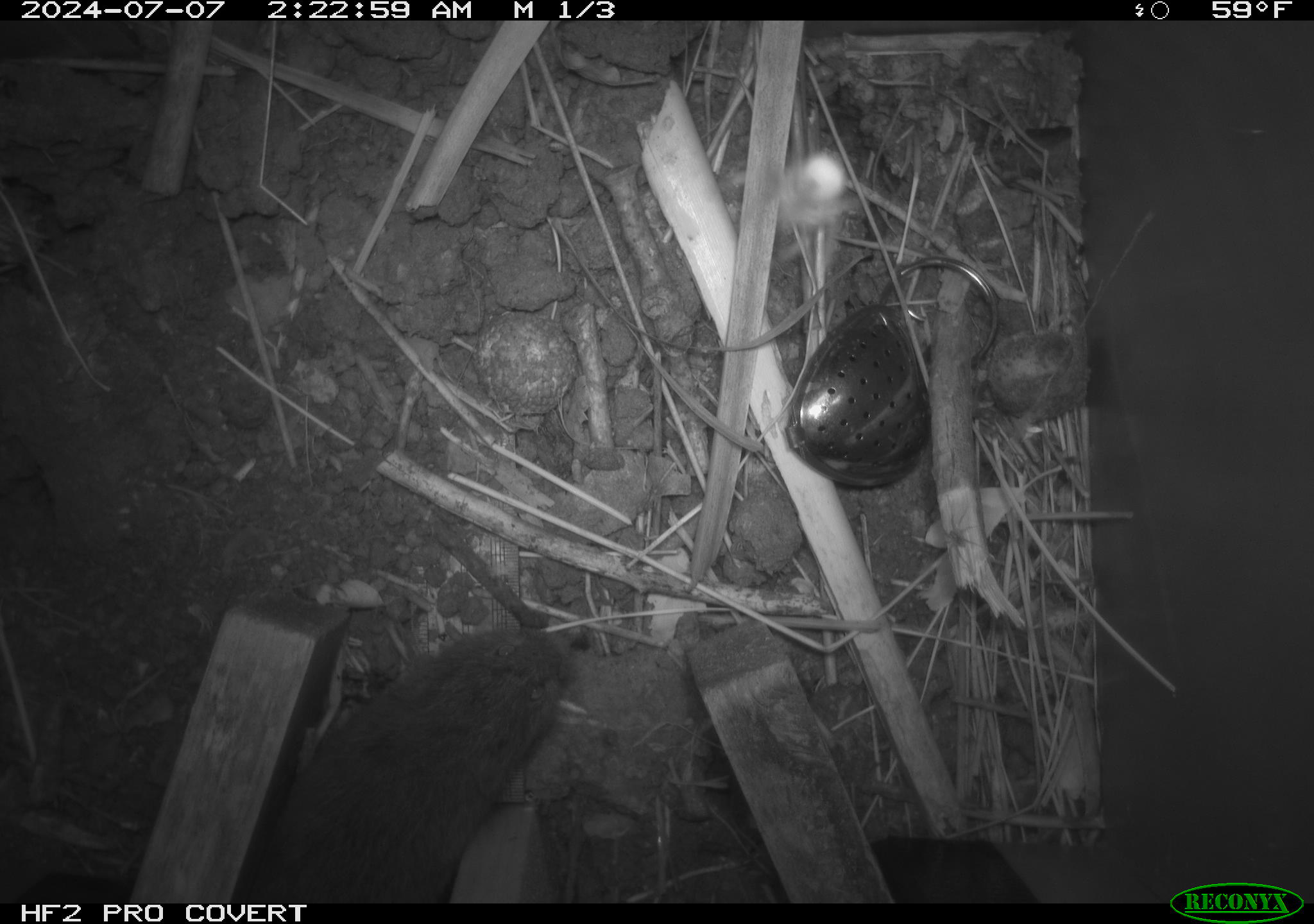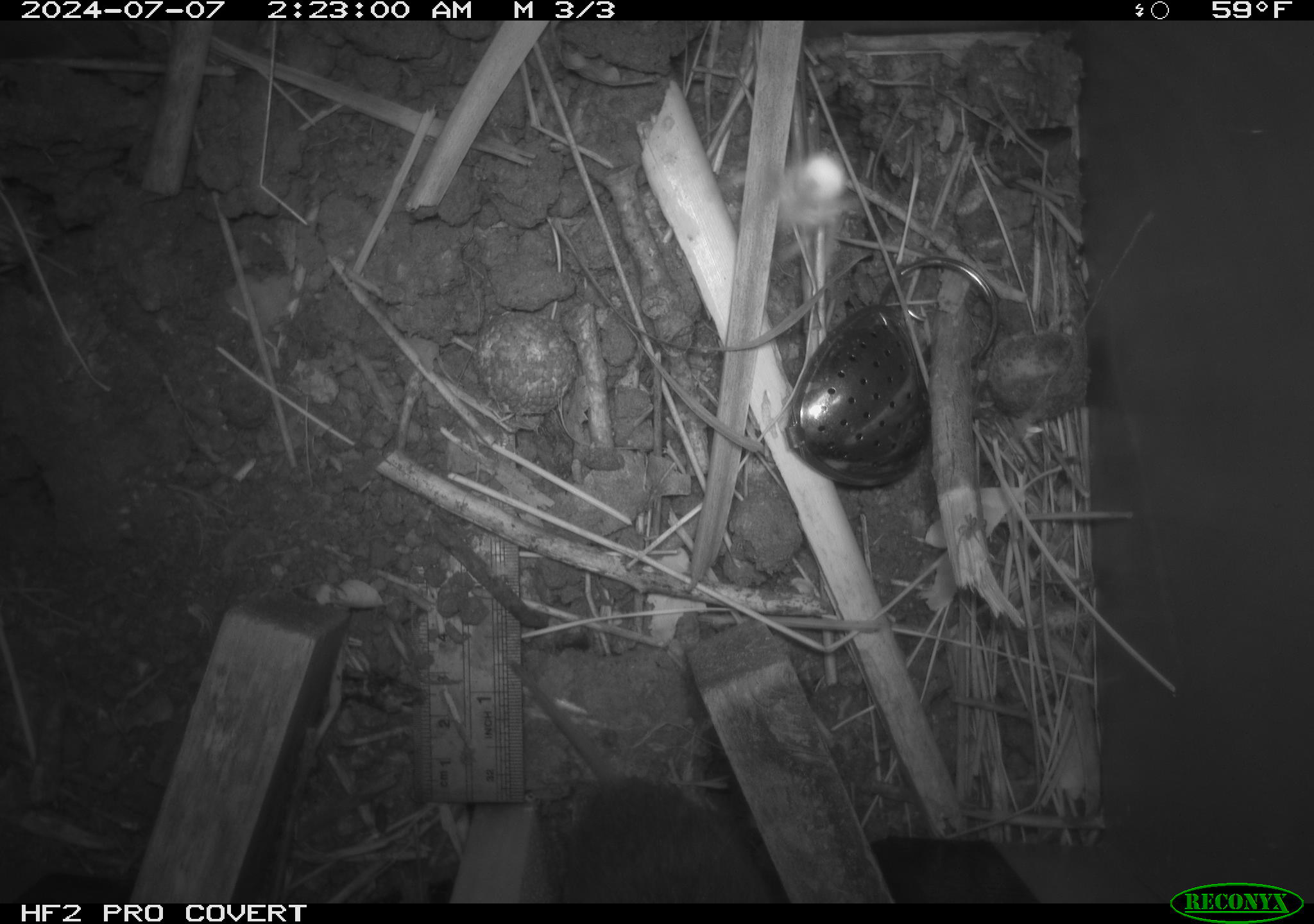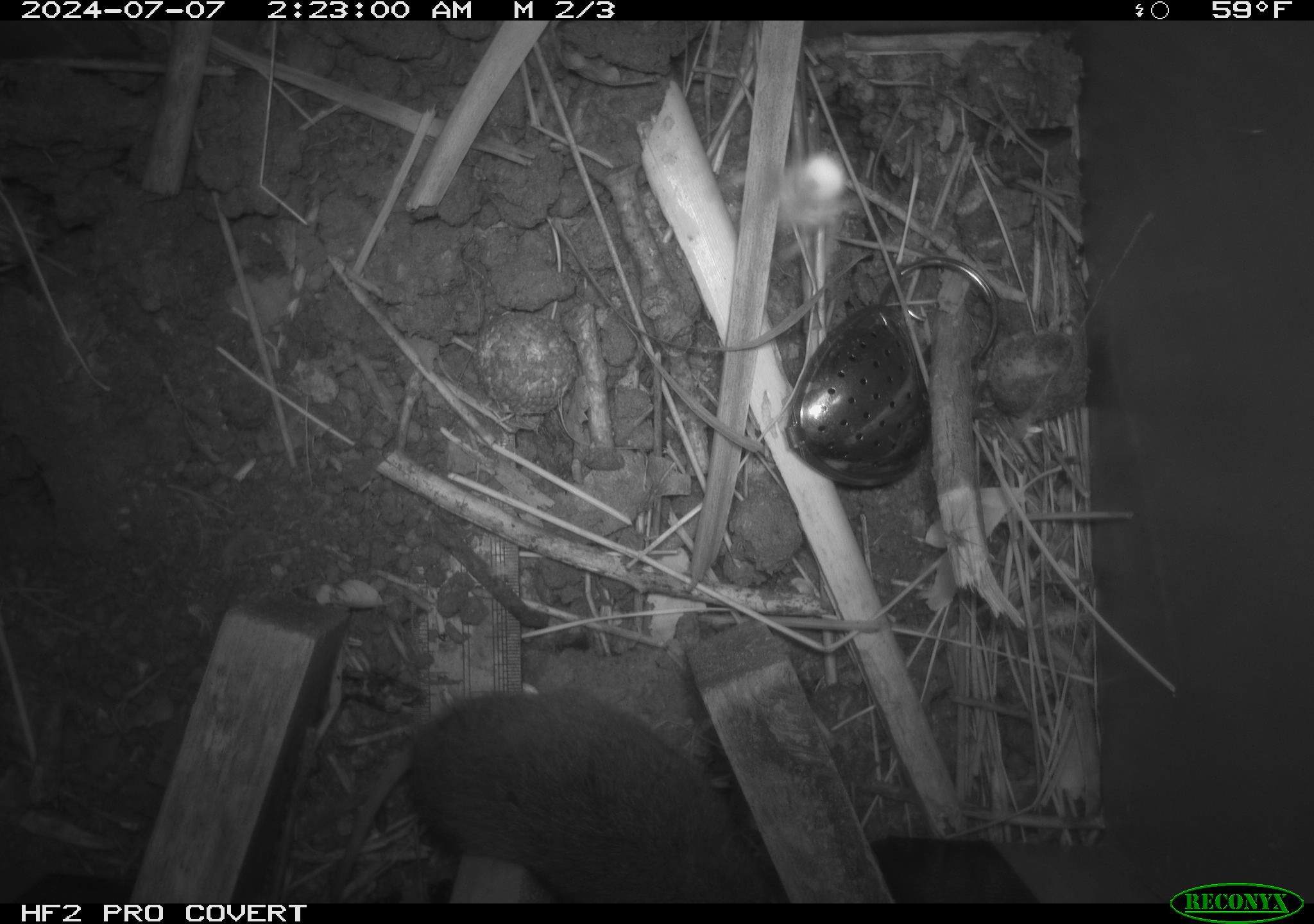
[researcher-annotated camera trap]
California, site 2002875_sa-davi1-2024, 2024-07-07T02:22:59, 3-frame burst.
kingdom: Animalia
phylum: Chordata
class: Mammalia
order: Rodentia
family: Cricetidae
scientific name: Arvicolinae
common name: voles, lemmings, and muskrats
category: arvicolinae subfamily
Arvicolinae subfamily (voles, lemmings, and muskrats) (Arvicolinae).